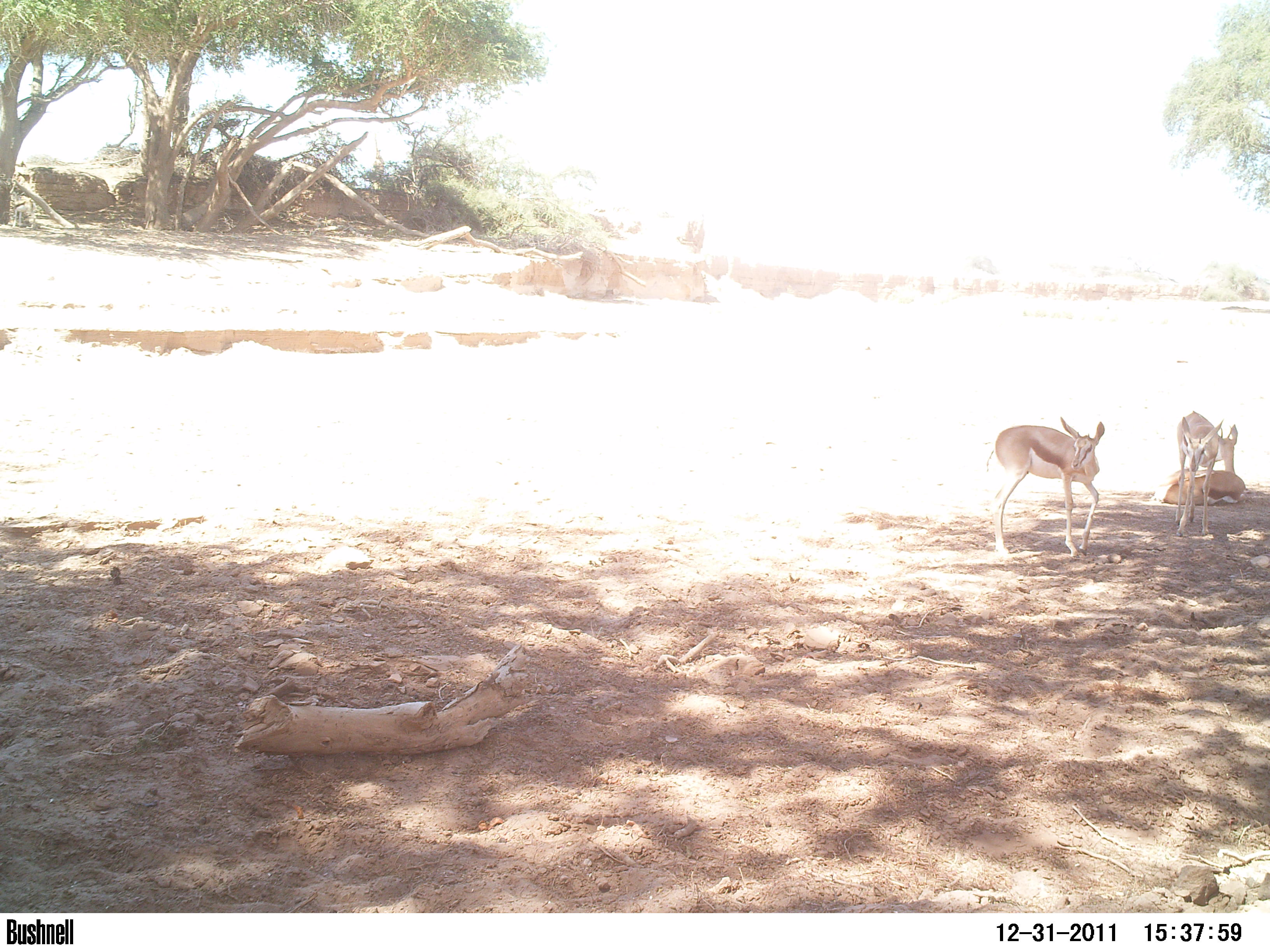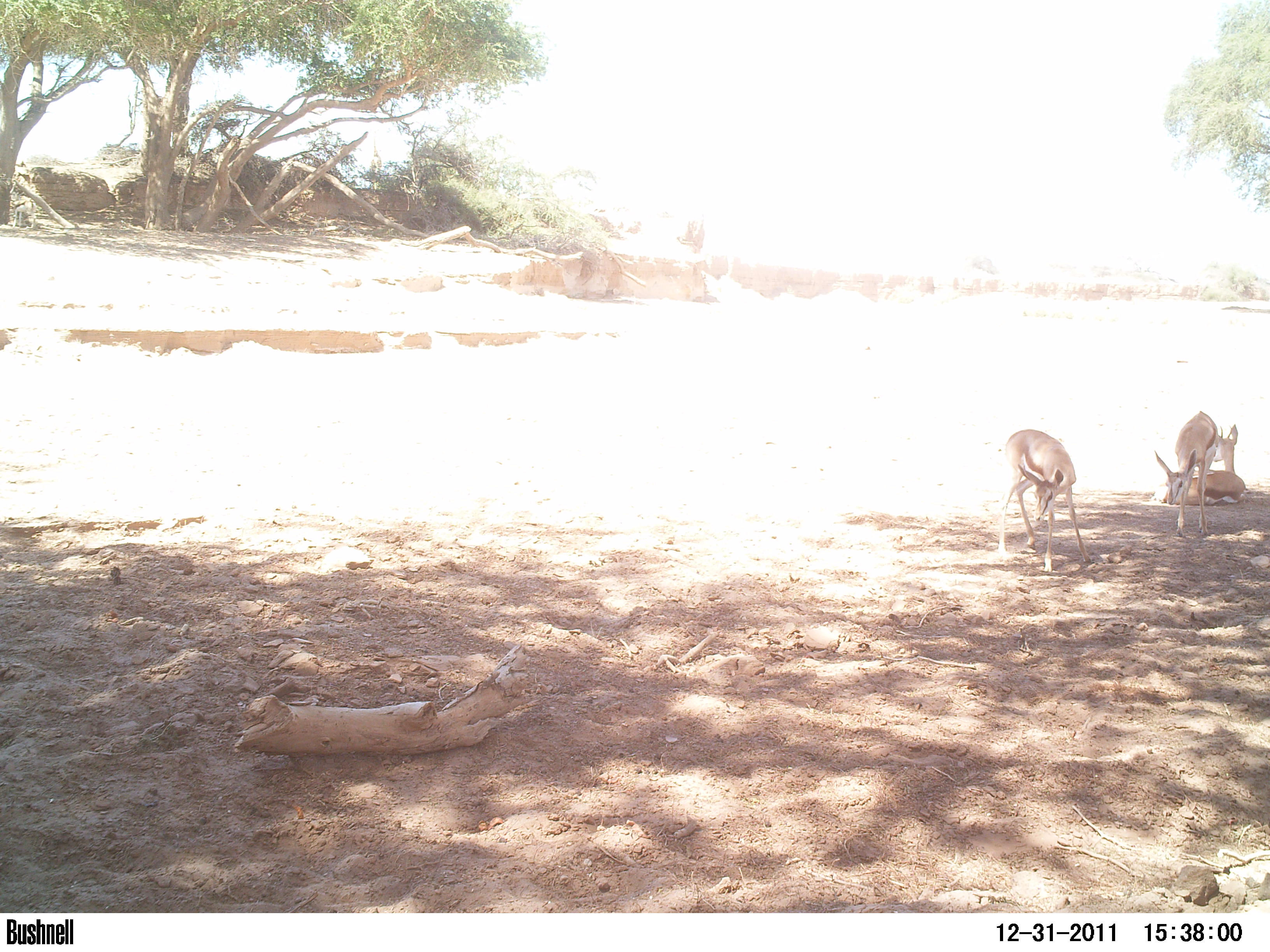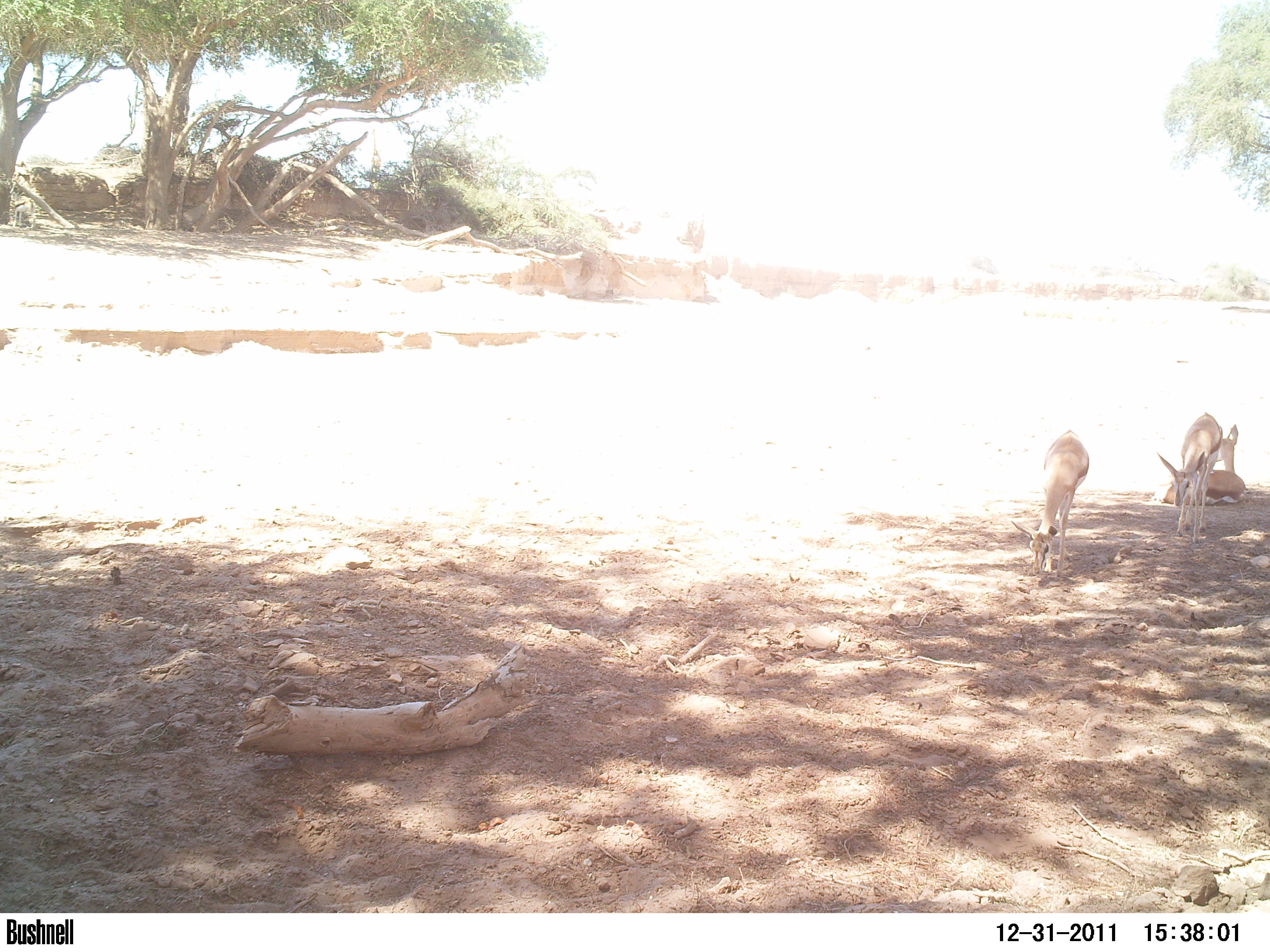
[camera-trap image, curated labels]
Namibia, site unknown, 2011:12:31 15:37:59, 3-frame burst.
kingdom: Animalia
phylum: Chordata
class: Mammalia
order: Artiodactyla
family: Bovidae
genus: Antidorcas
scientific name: Antidorcas marsupialis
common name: springbok